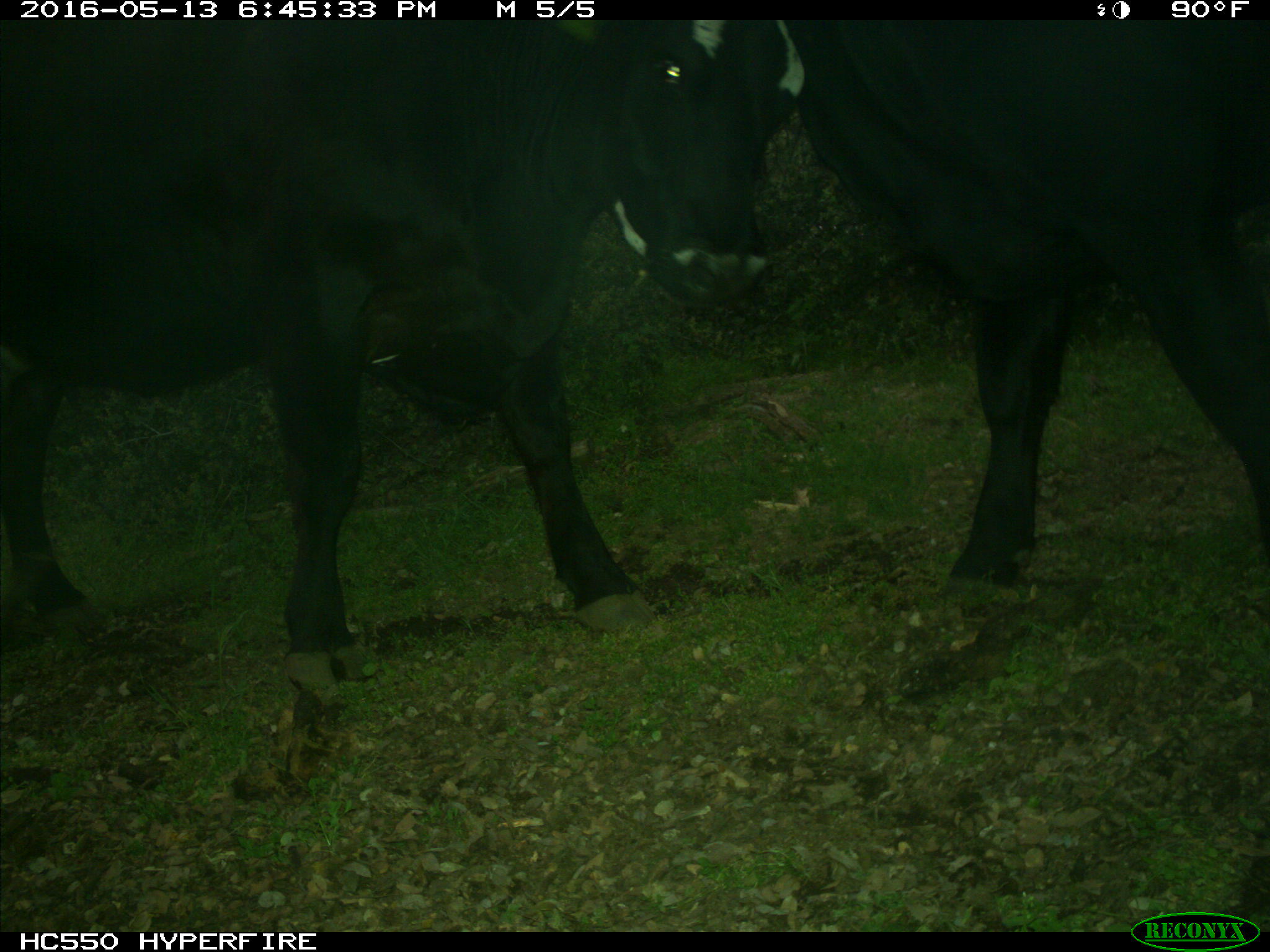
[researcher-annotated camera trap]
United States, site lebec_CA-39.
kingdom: Animalia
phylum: Chordata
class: Mammalia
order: Artiodactyla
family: Bovidae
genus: Bos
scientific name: Bos taurus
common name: domestic cow